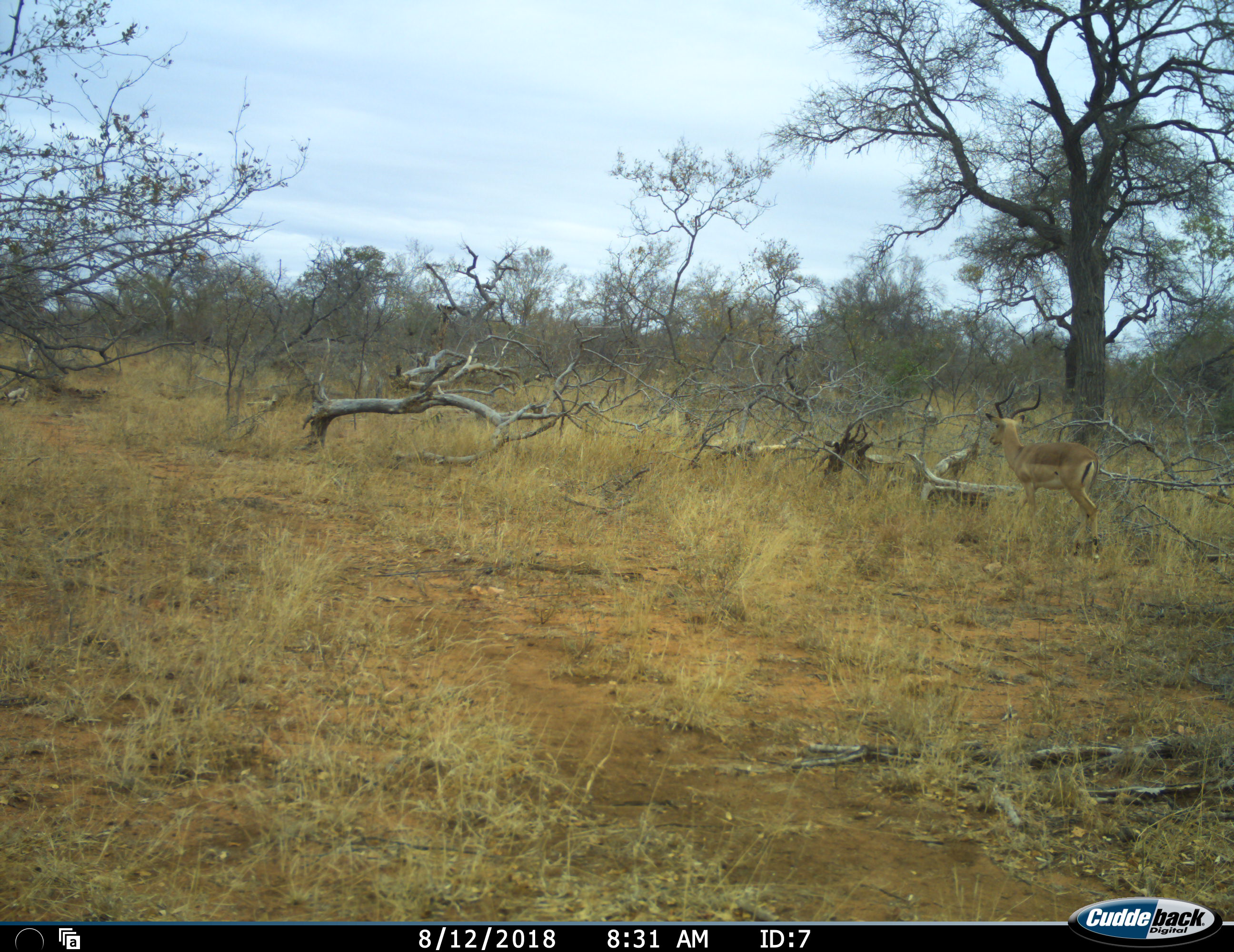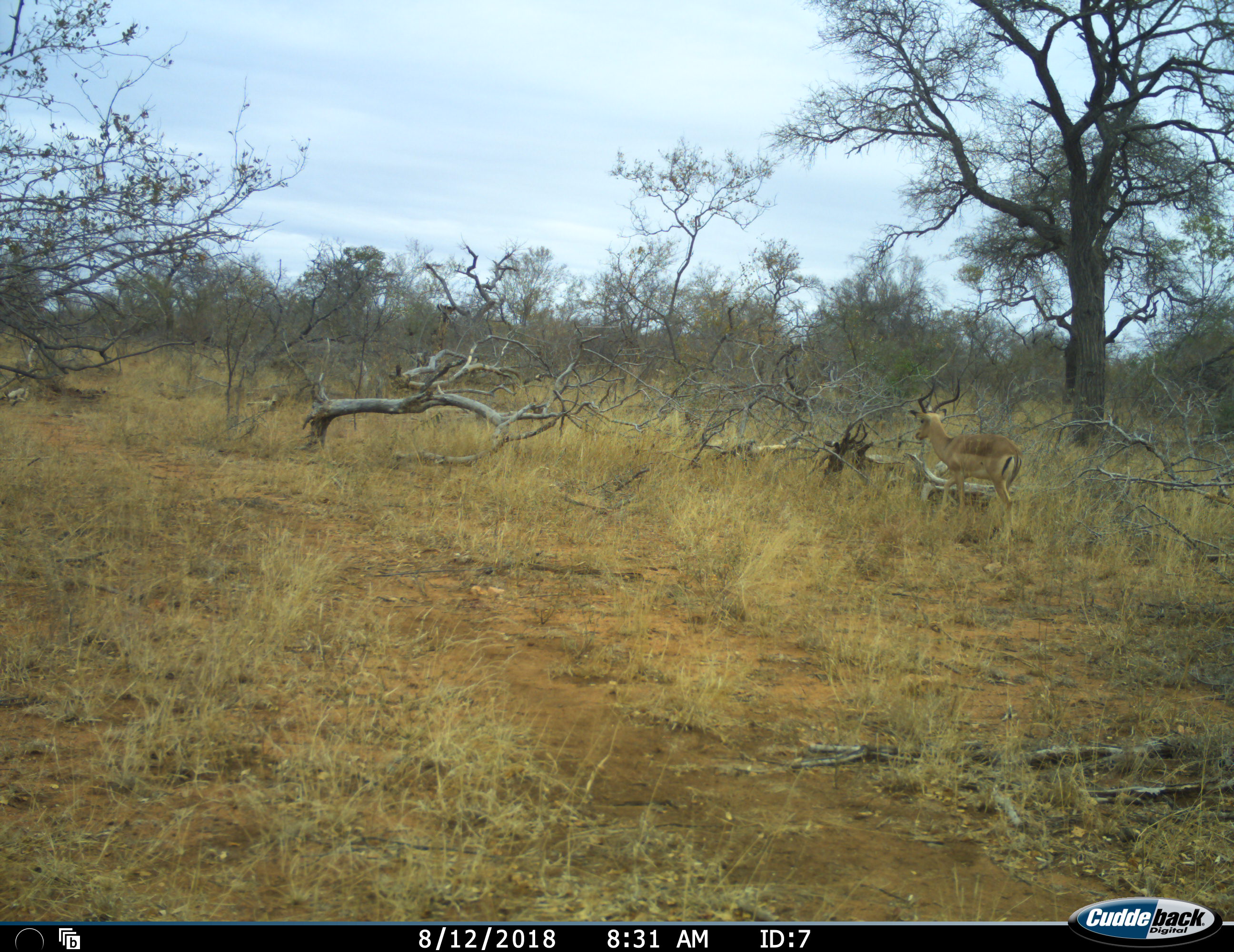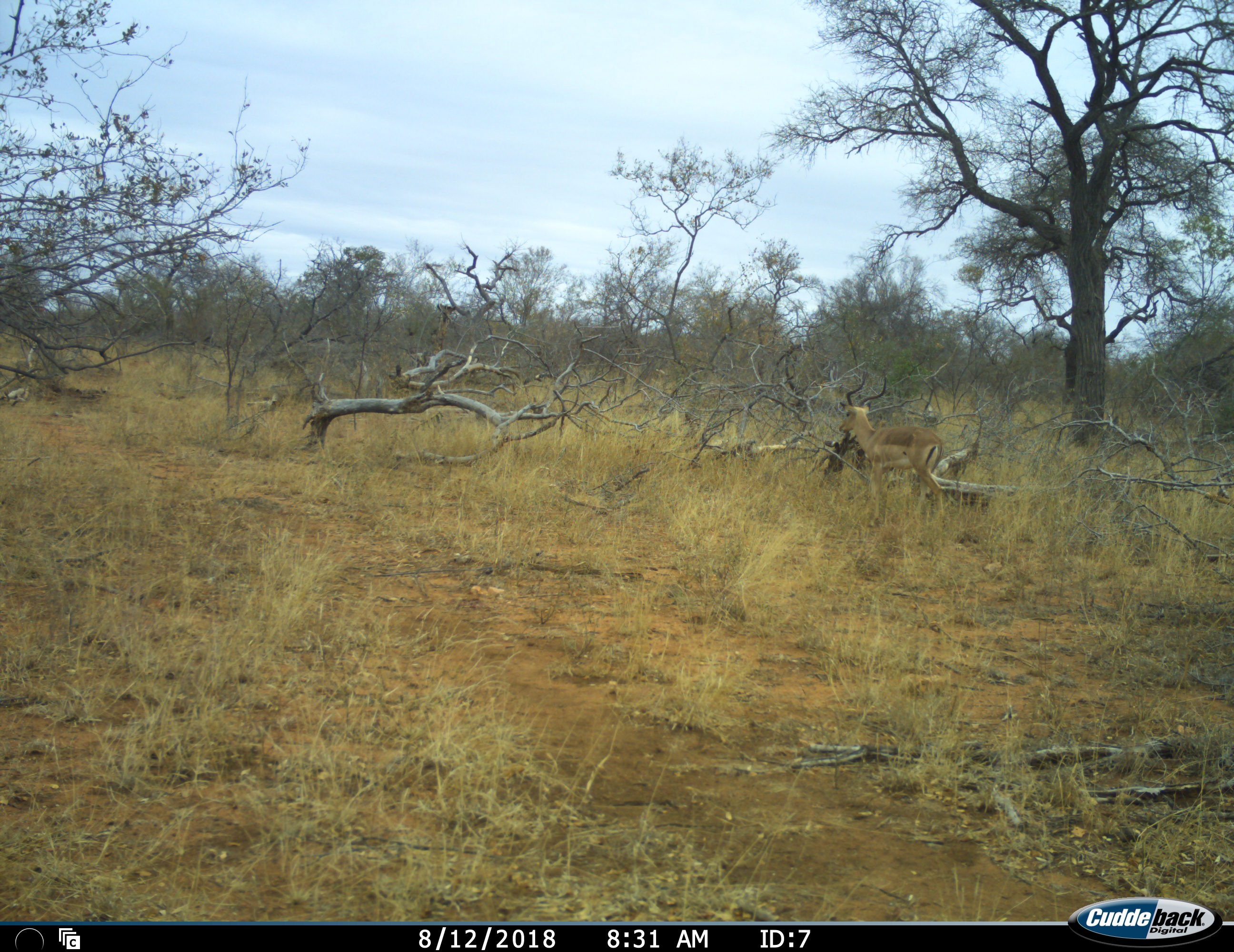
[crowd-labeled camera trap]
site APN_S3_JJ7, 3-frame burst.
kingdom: Animalia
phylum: Chordata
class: Mammalia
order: Artiodactyla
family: Bovidae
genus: Aepyceros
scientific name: Aepyceros melampus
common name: impala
Impala (Aepyceros melampus), count 1. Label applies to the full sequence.